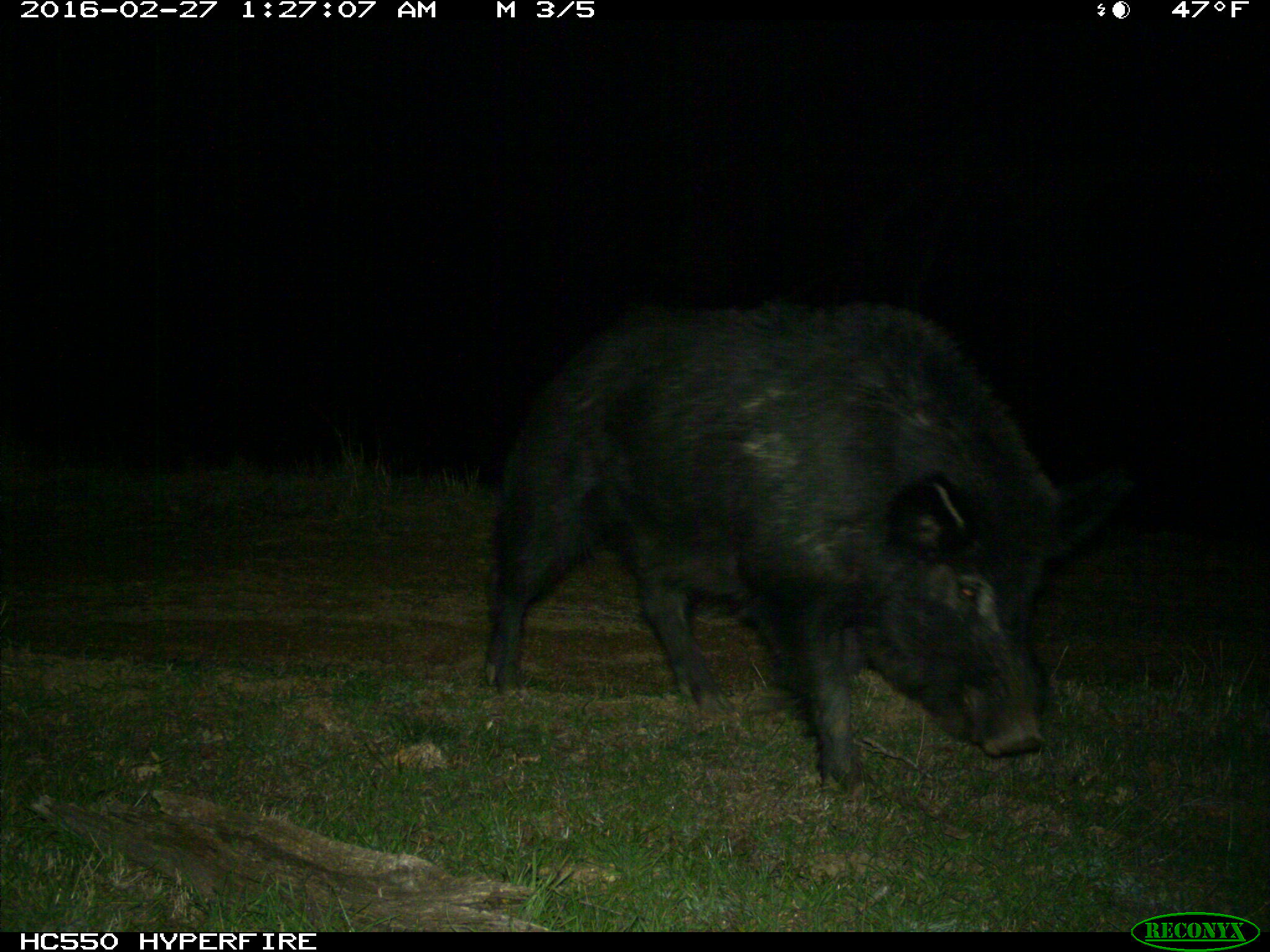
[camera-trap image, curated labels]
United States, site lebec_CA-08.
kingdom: Animalia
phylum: Chordata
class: Mammalia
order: Artiodactyla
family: Suidae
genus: Sus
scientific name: Sus scrofa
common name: wild boar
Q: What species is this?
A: Sus scrofa (wild boar).